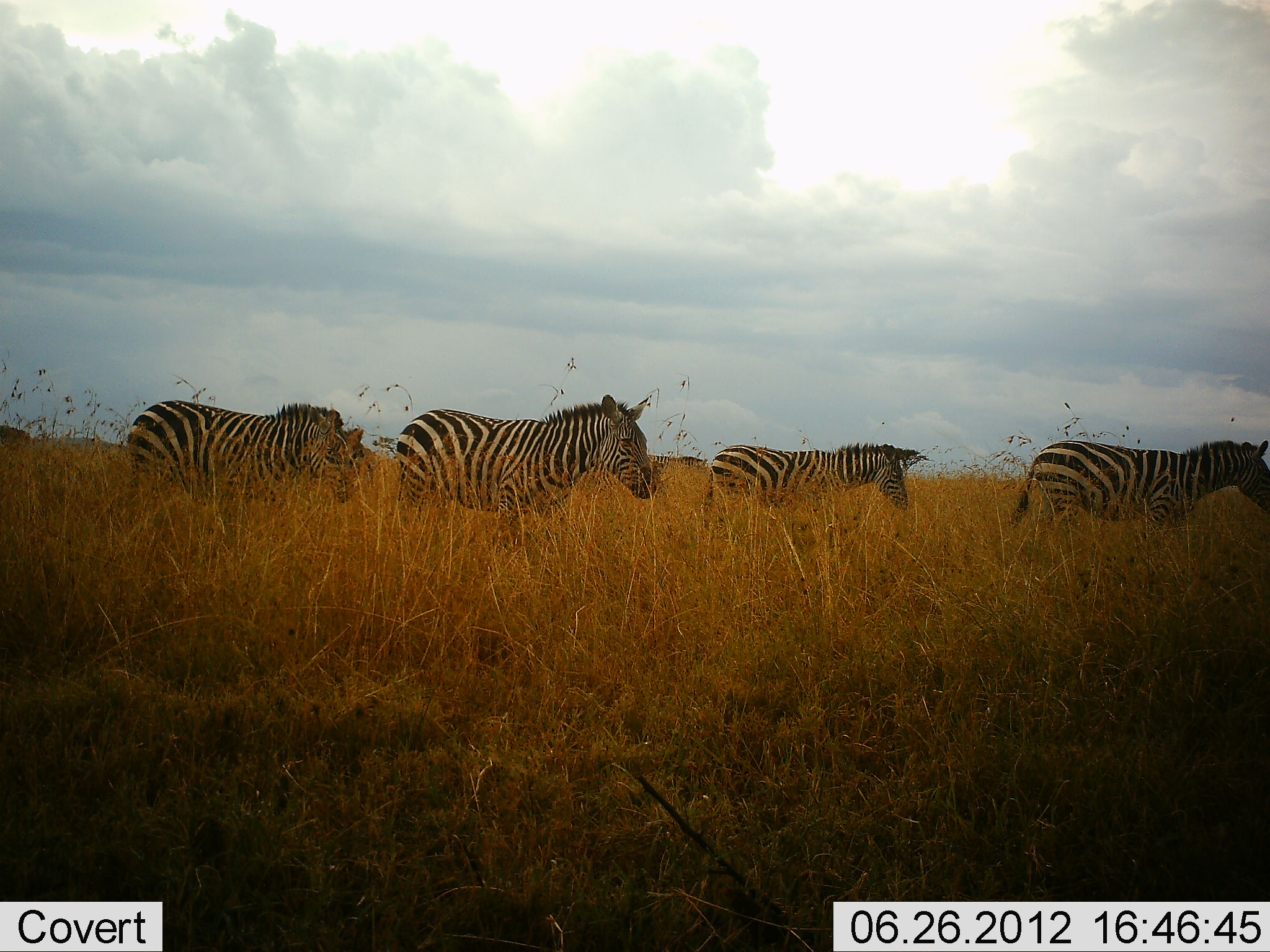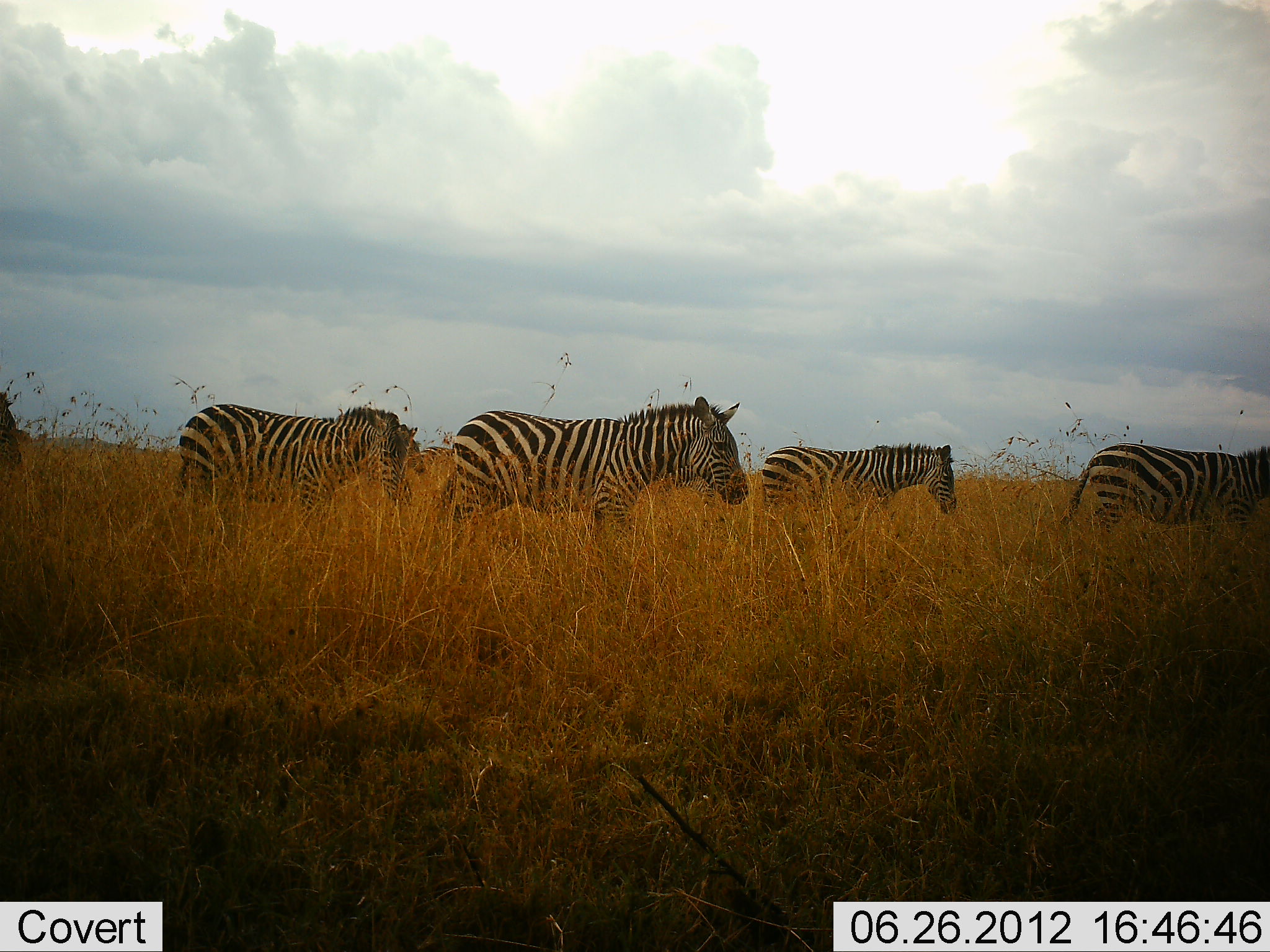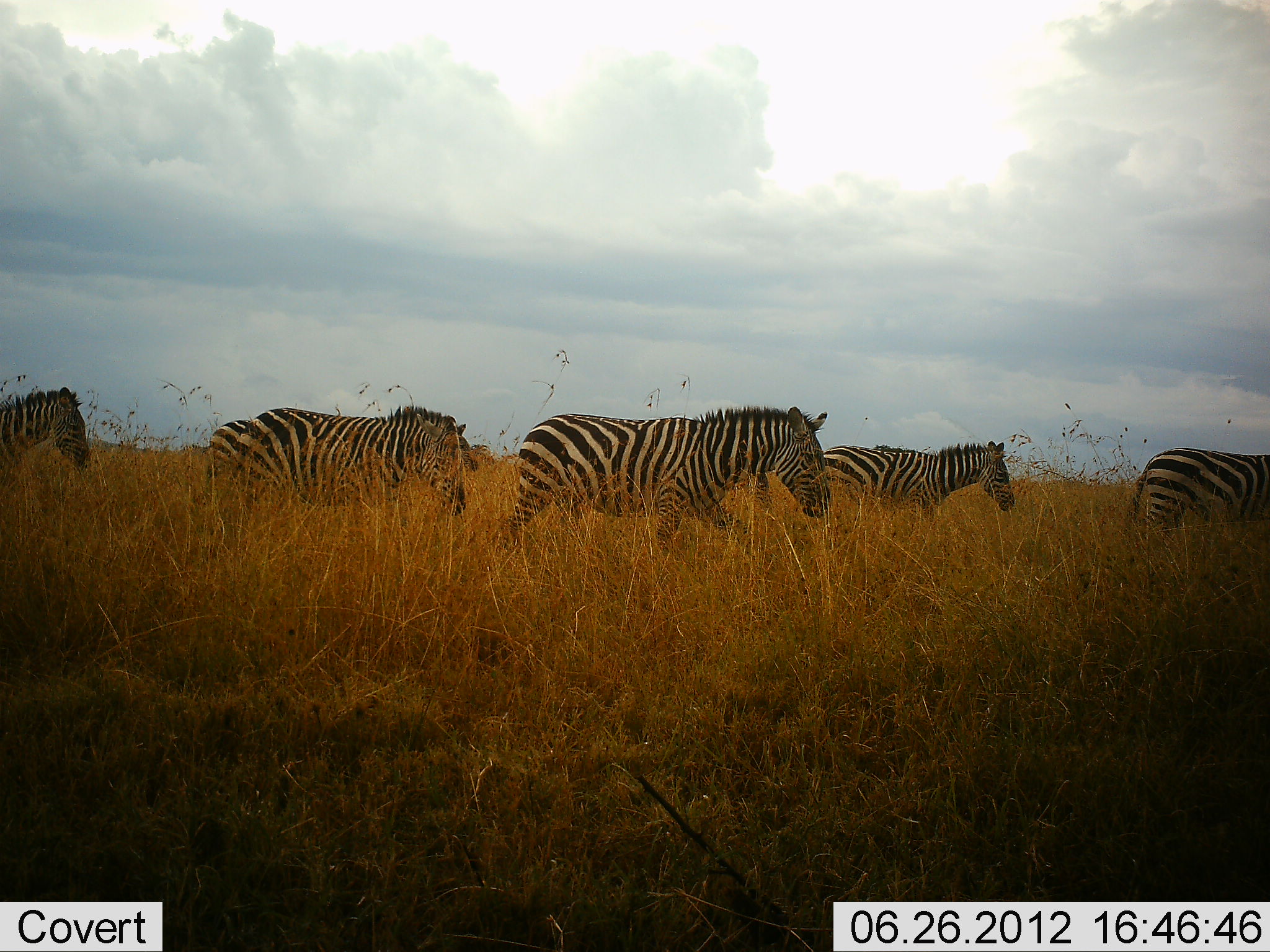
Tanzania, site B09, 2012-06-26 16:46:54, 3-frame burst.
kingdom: Animalia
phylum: Chordata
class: Mammalia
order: Perissodactyla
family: Equidae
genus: Equus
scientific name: Equus quagga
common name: plains zebra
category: zebra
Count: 6.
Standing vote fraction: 0%.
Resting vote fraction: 0%.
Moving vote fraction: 100%.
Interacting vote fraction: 0%.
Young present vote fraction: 0%.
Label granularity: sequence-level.